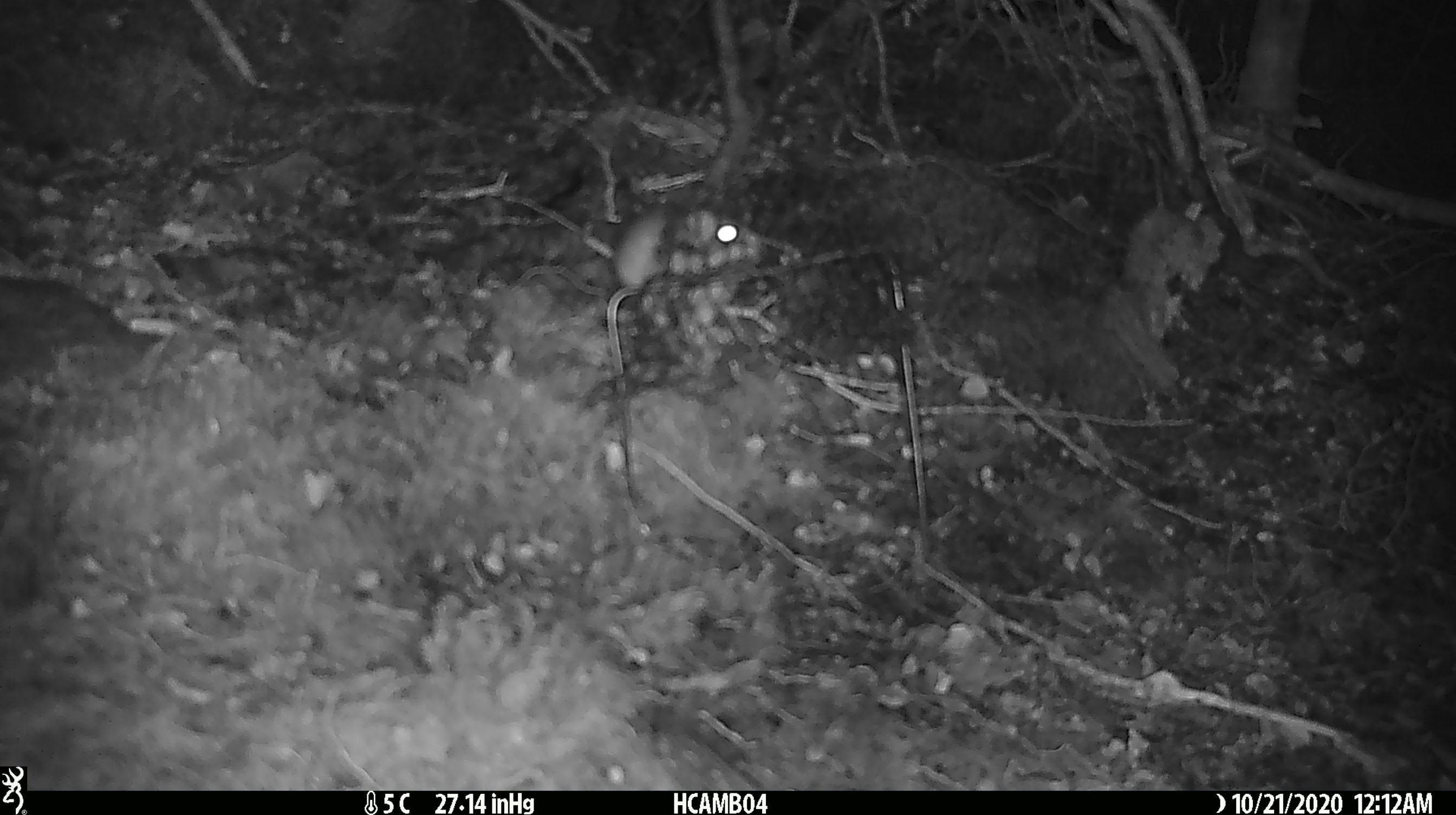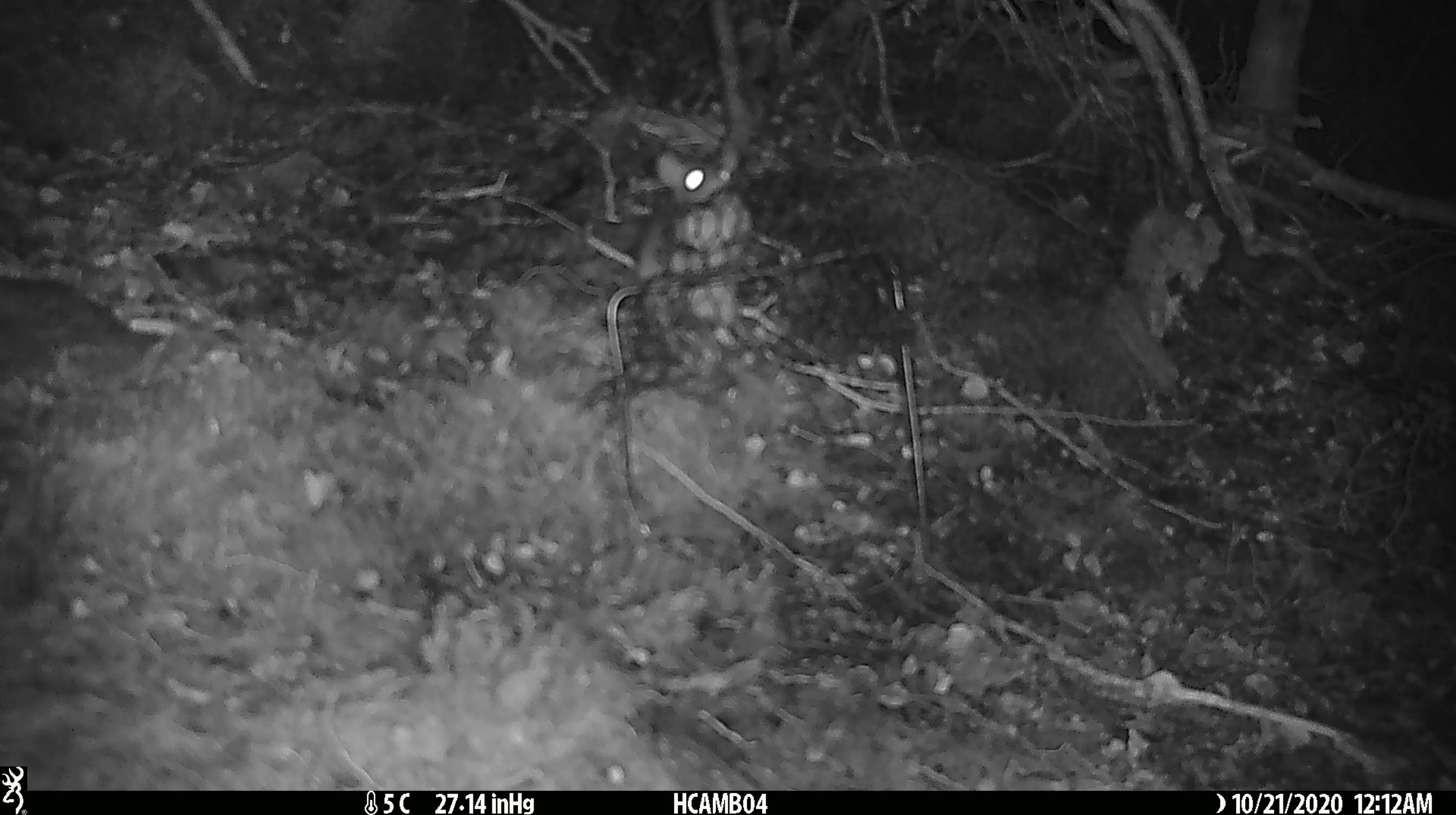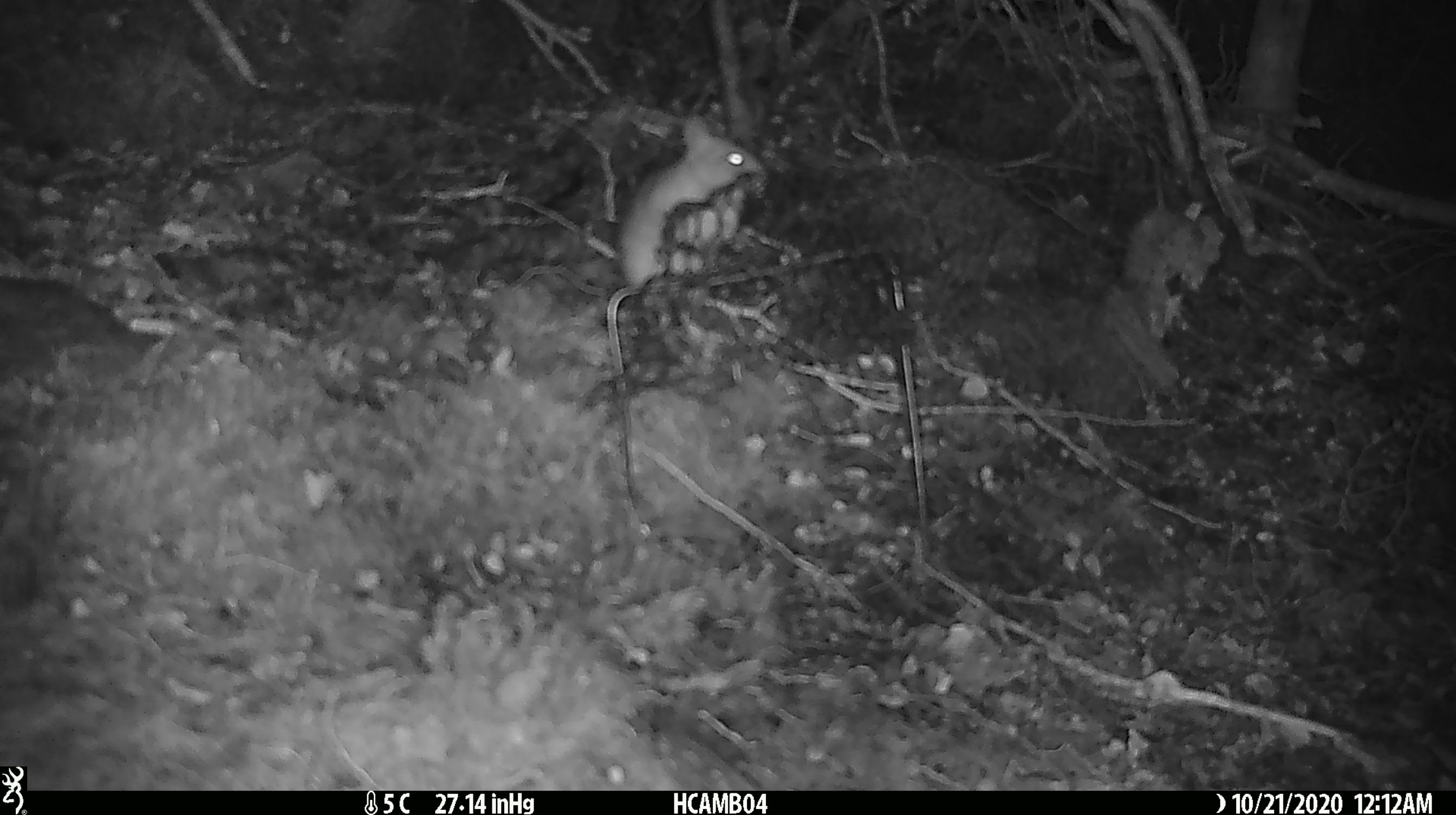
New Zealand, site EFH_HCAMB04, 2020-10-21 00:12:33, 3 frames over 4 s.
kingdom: Animalia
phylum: Chordata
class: Mammalia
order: Rodentia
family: Muridae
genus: Rattus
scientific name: Rattus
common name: rat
Rat (Rattus).